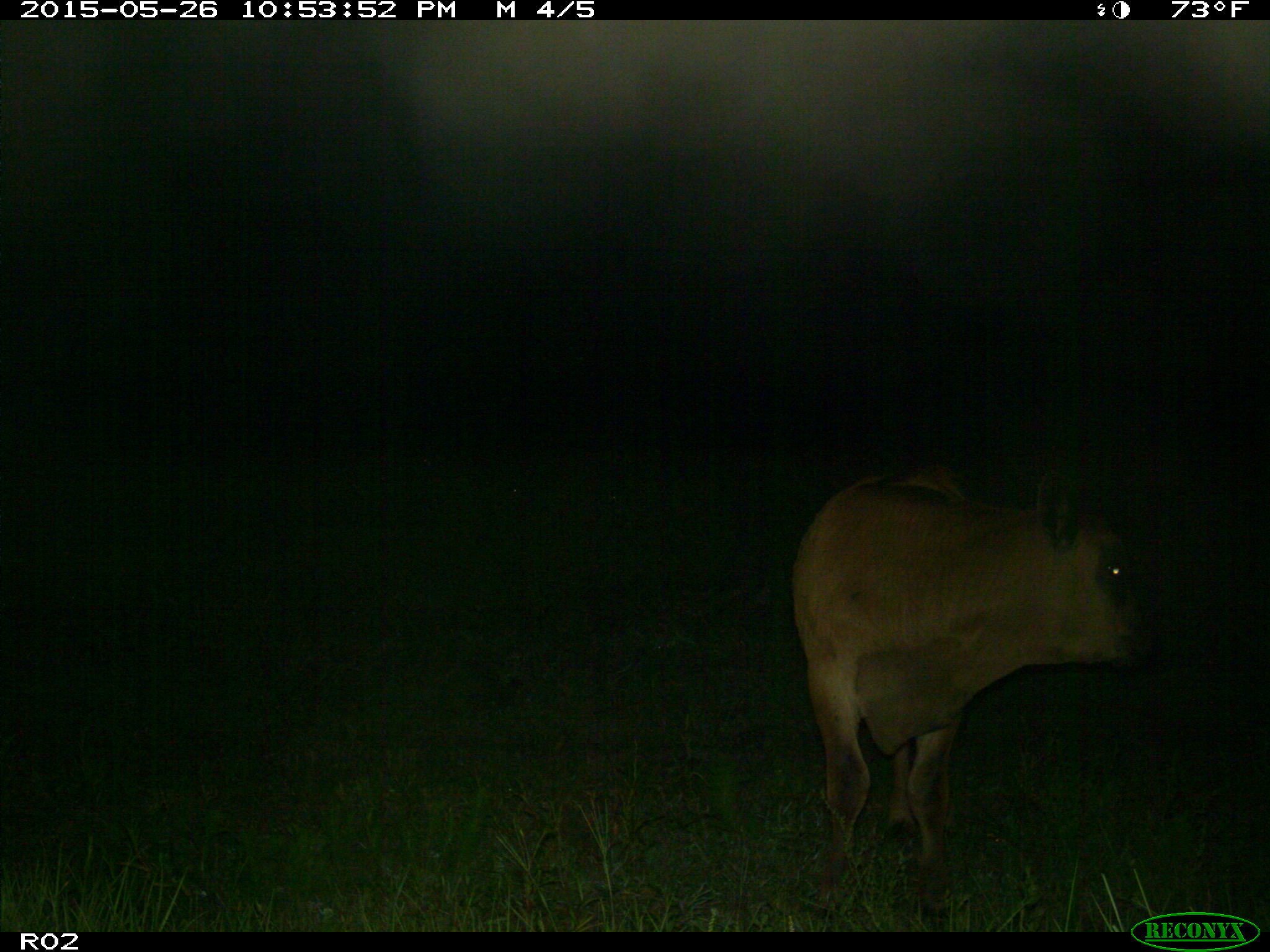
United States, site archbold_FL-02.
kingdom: Animalia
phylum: Chordata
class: Mammalia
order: Artiodactyla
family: Bovidae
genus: Bos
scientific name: Bos taurus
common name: domestic cow